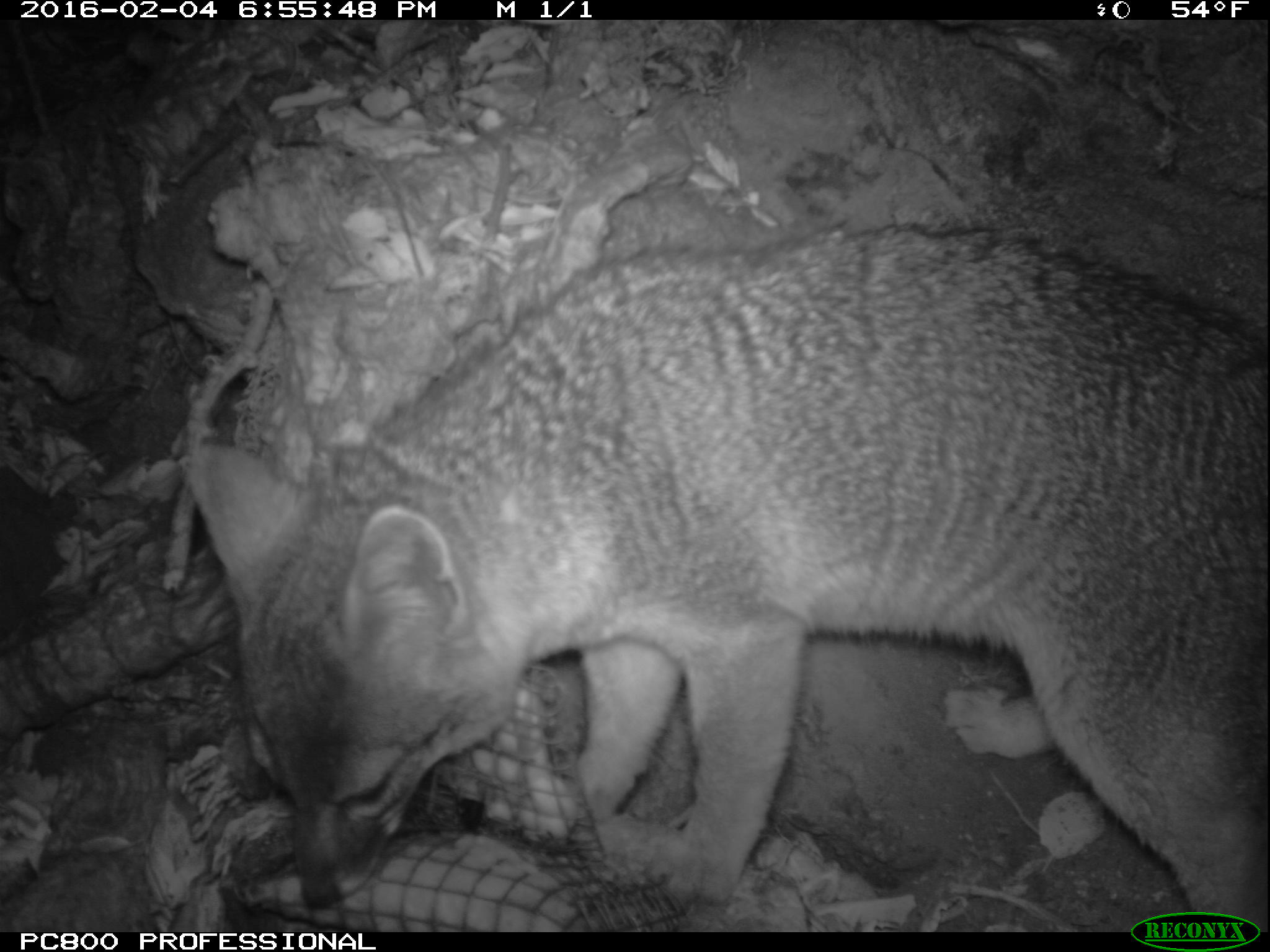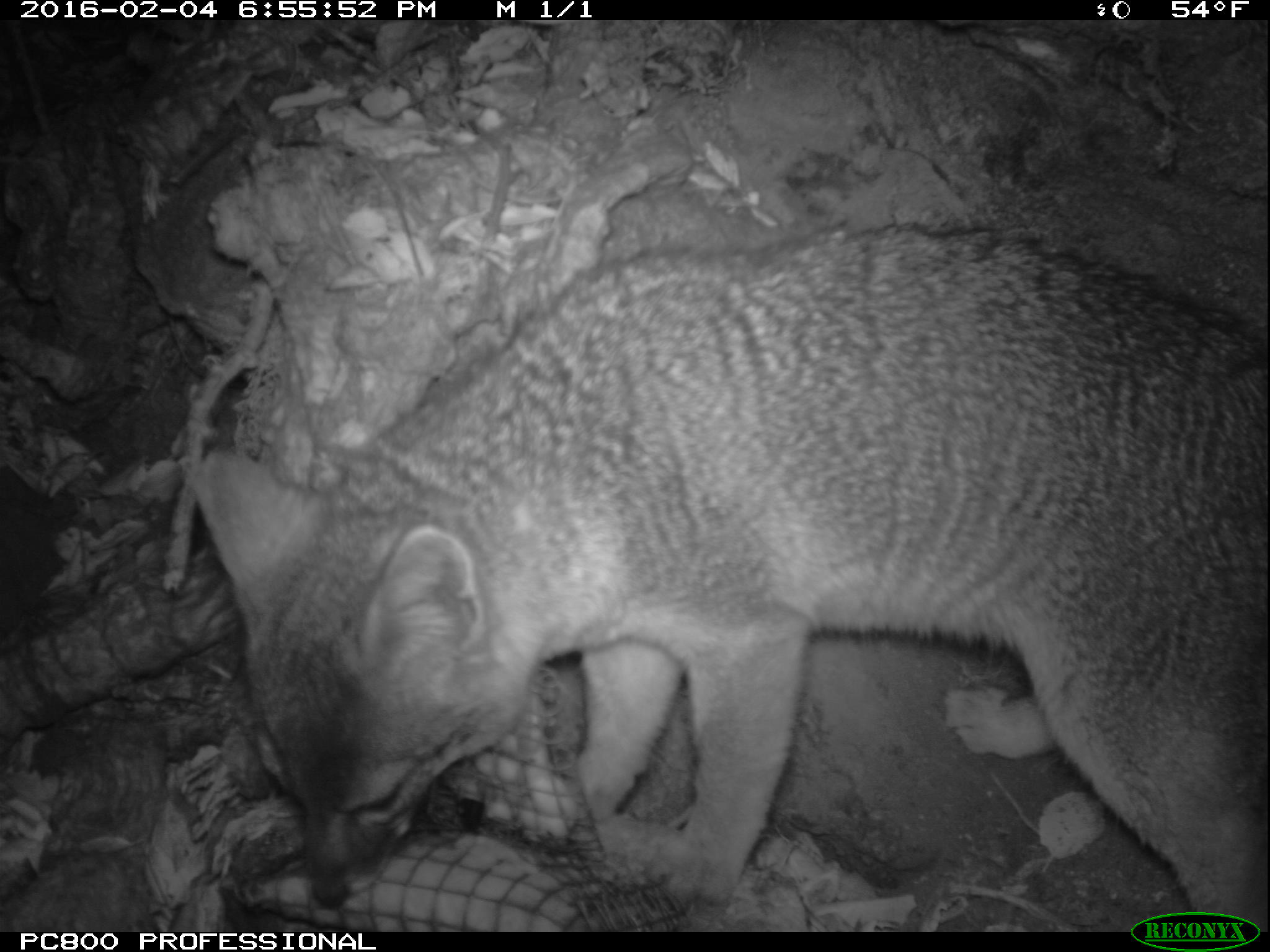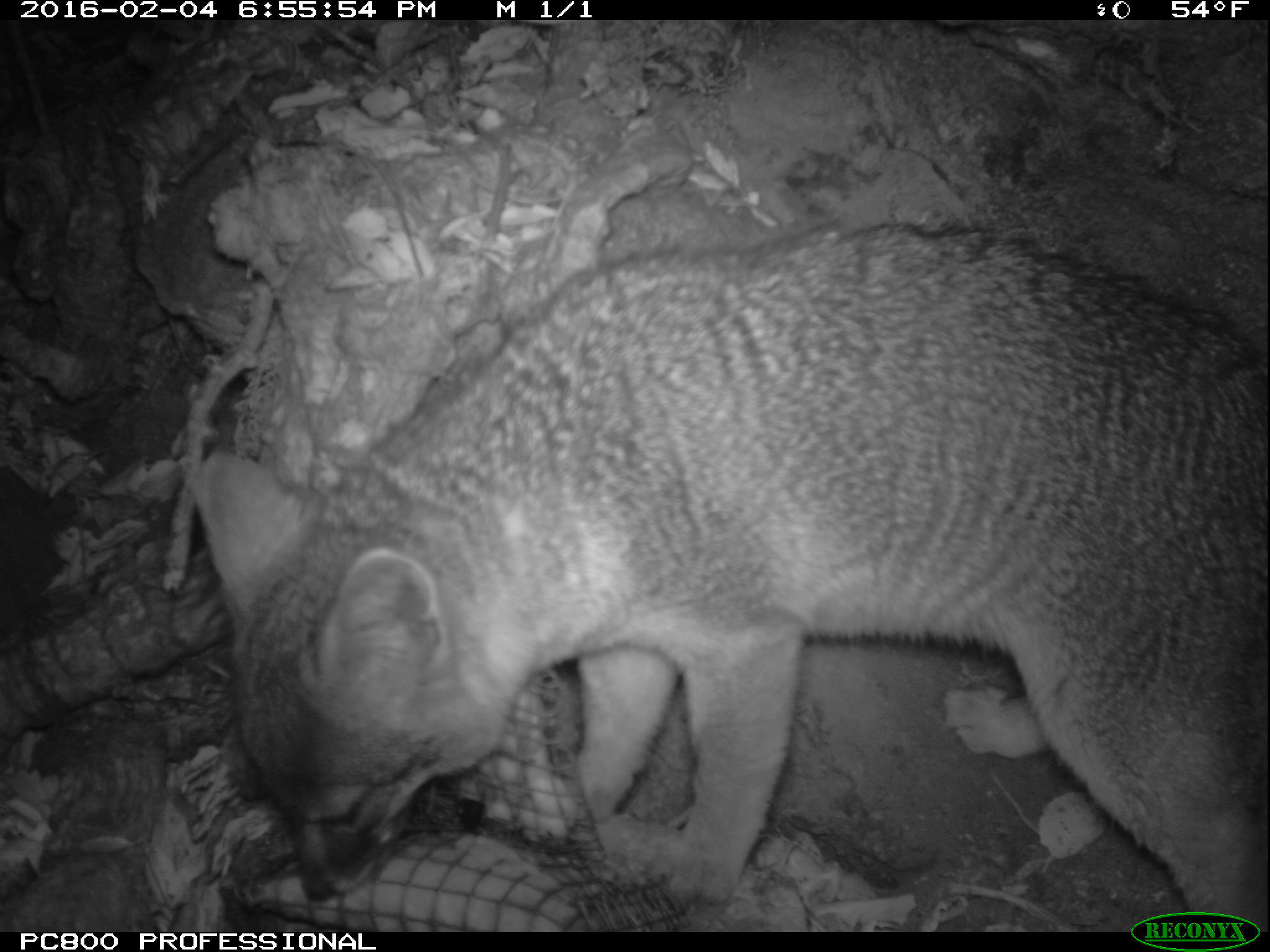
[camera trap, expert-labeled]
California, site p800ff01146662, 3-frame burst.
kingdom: Animalia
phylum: Chordata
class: Mammalia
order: Carnivora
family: Canidae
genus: Urocyon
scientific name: Urocyon littoralis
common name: island fox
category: fox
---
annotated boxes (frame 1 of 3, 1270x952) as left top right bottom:
fox: 187 223 1267 932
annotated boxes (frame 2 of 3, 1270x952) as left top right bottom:
fox: 186 218 1269 933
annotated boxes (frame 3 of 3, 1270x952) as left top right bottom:
fox: 187 223 1269 932